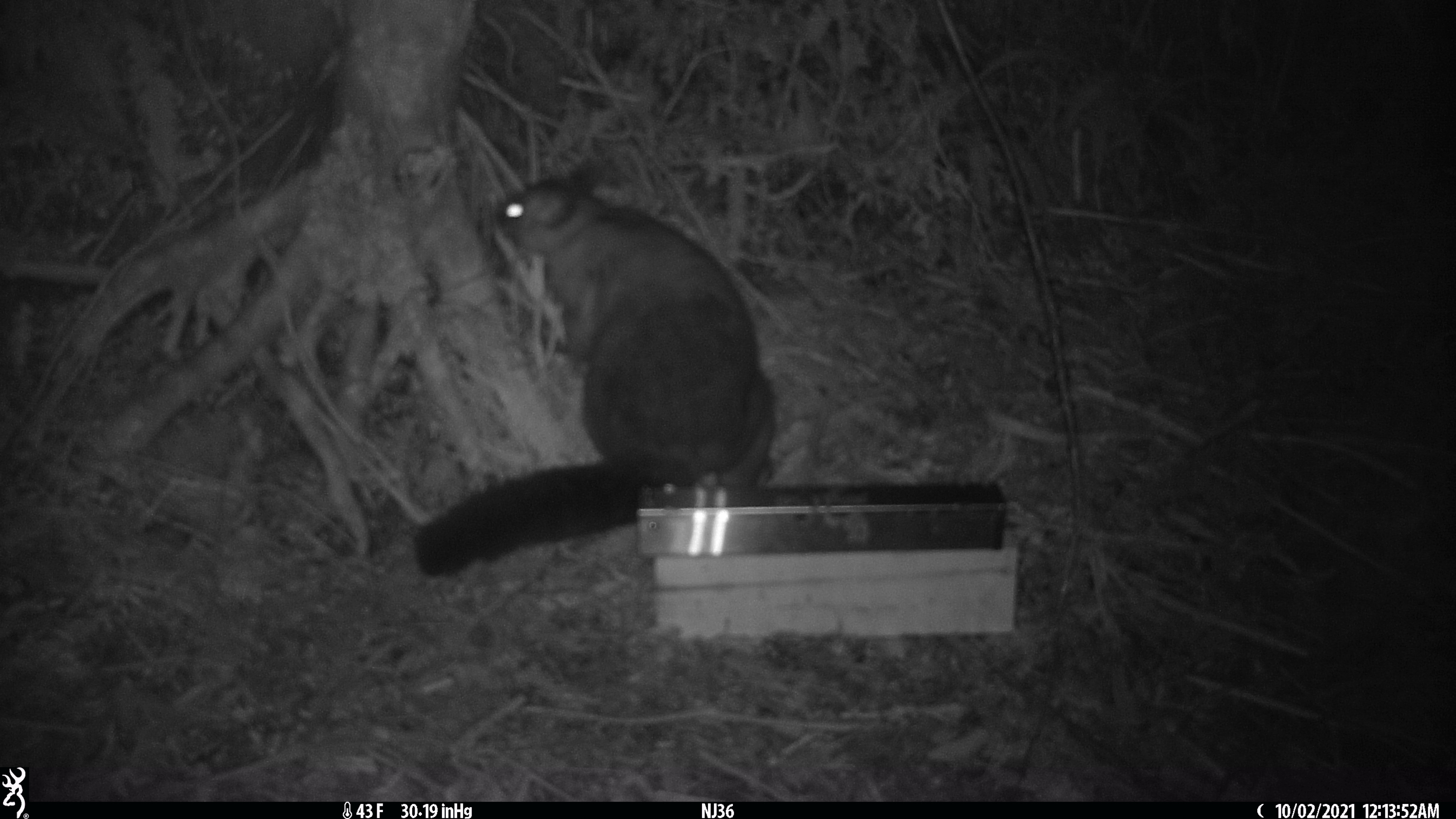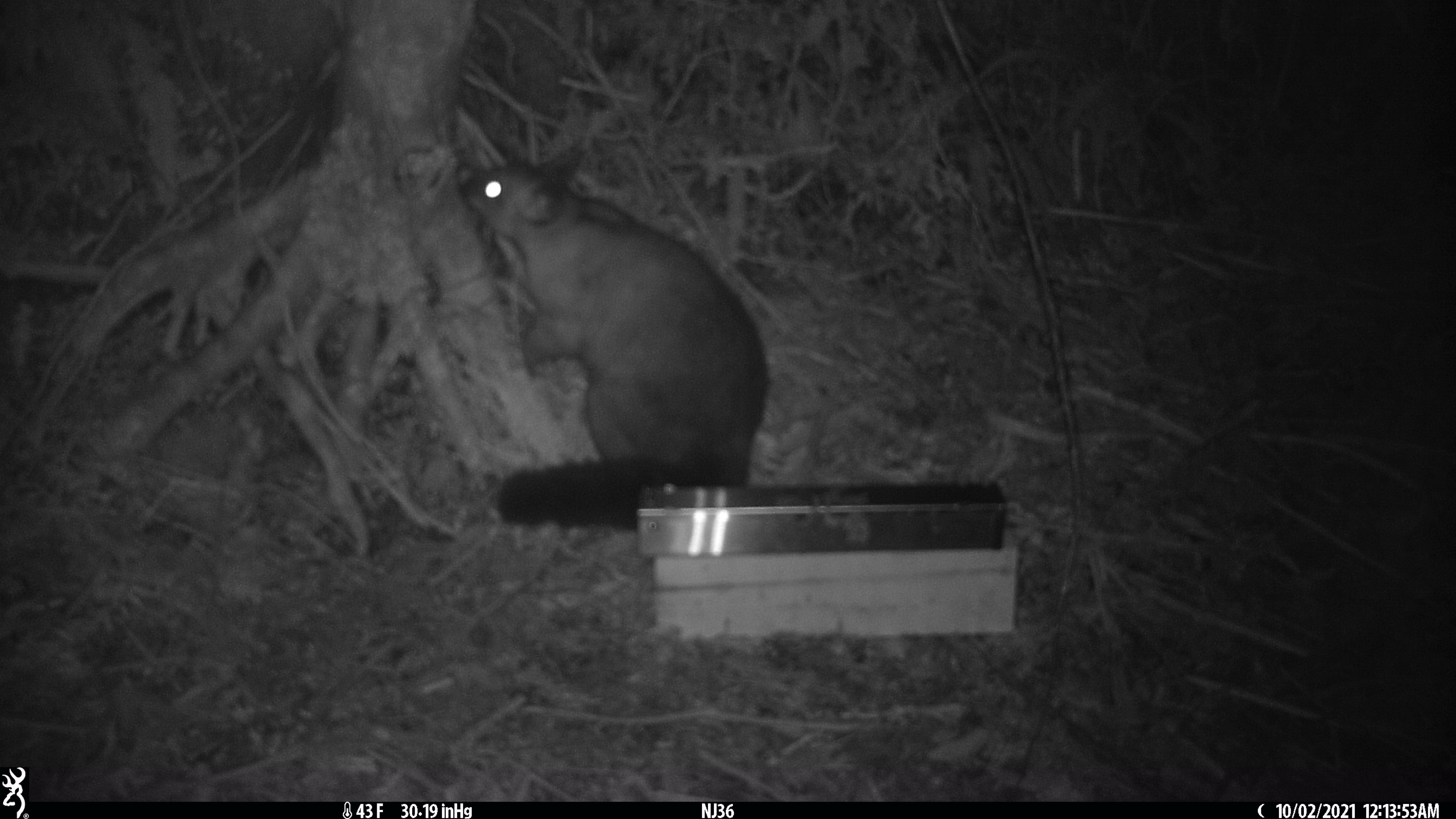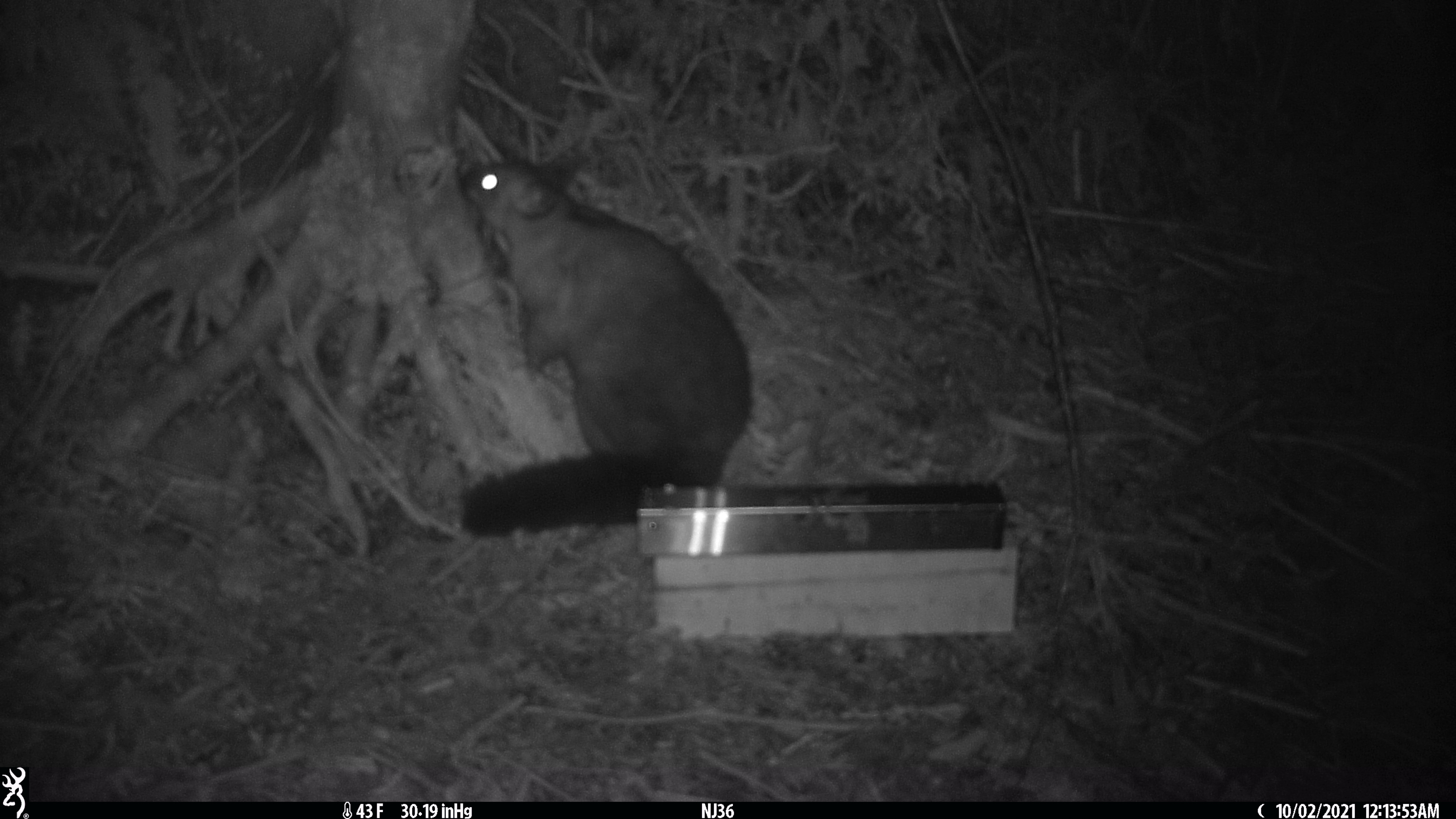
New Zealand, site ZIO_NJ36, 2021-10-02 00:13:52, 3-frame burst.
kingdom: Animalia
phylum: Chordata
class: Mammalia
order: Diprotodontia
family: Phalangeridae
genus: Trichosurus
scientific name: Trichosurus vulpecula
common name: common brushtail possum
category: possum